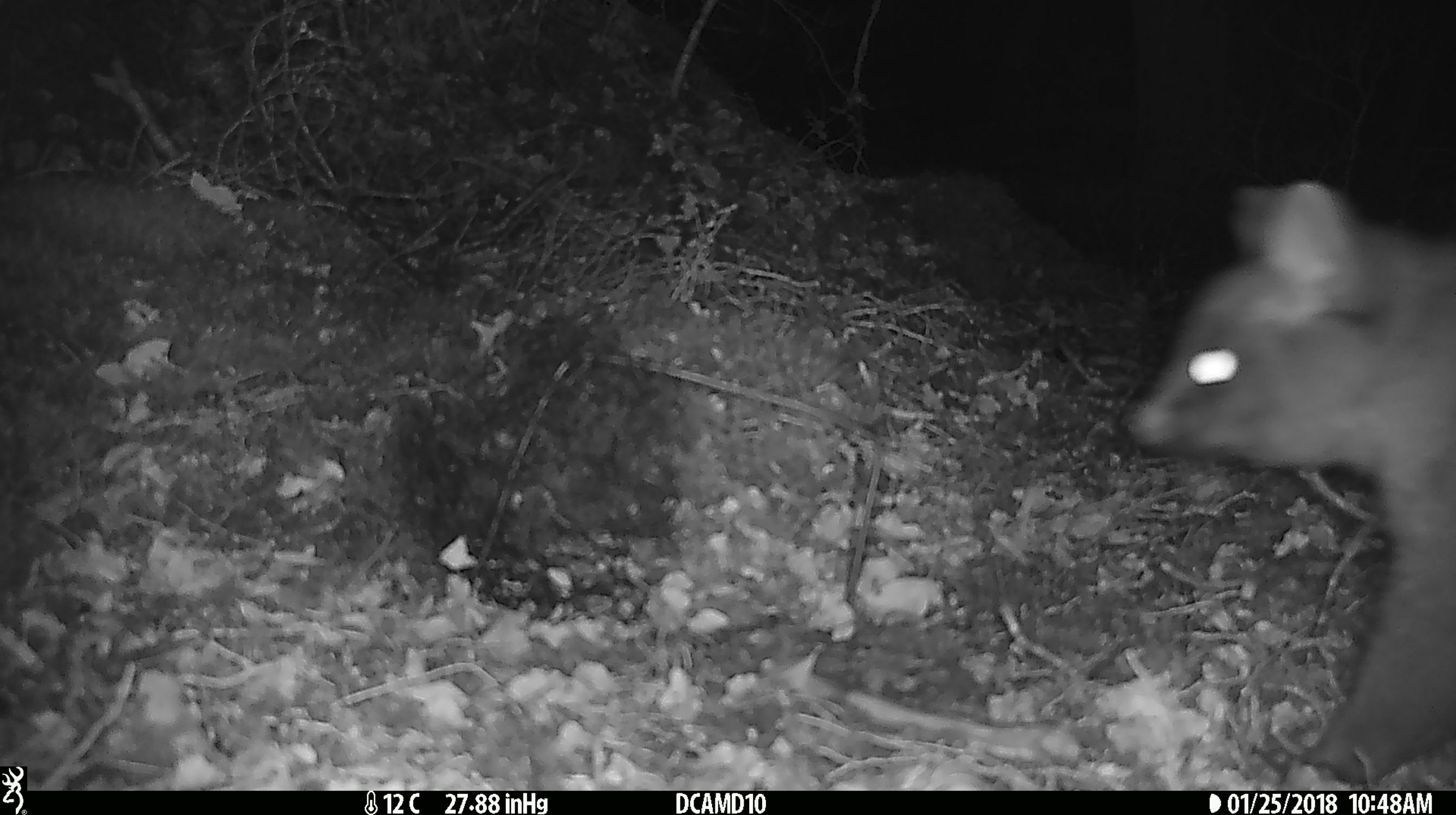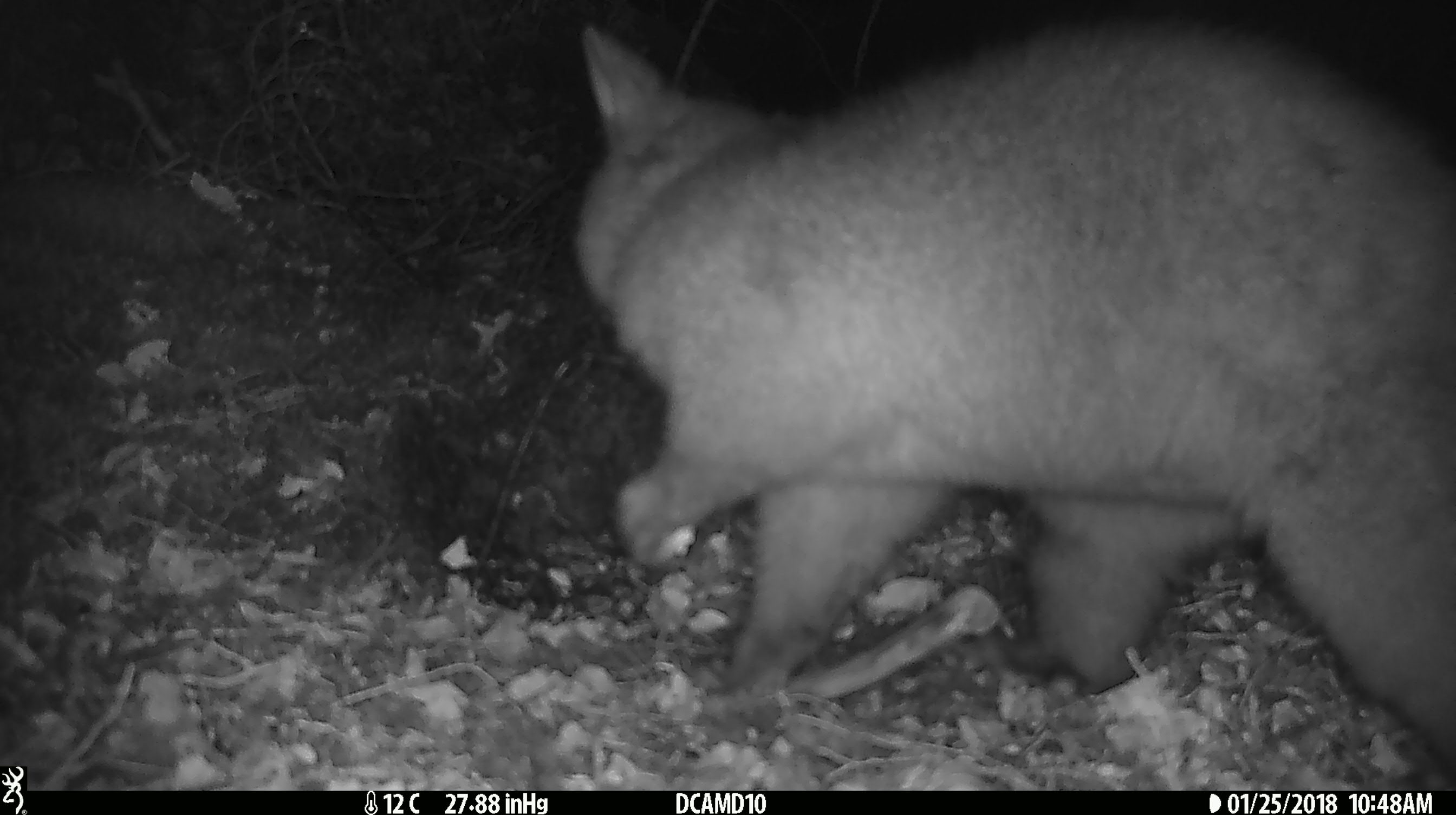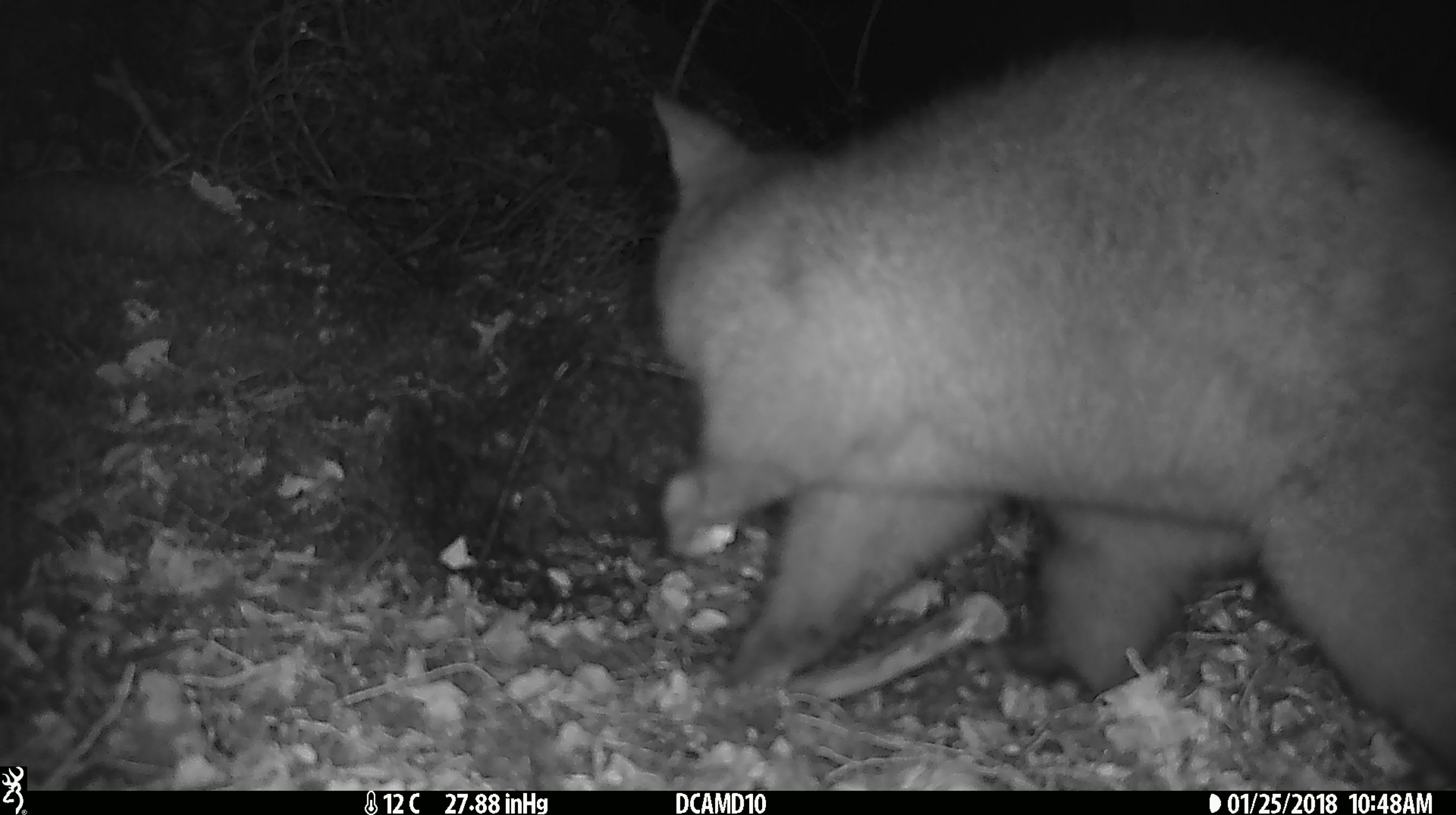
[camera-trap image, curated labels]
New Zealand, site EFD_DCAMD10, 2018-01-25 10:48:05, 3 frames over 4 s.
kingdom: Animalia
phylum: Chordata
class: Mammalia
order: Diprotodontia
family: Phalangeridae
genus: Trichosurus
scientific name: Trichosurus vulpecula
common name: common brushtail possum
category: possum